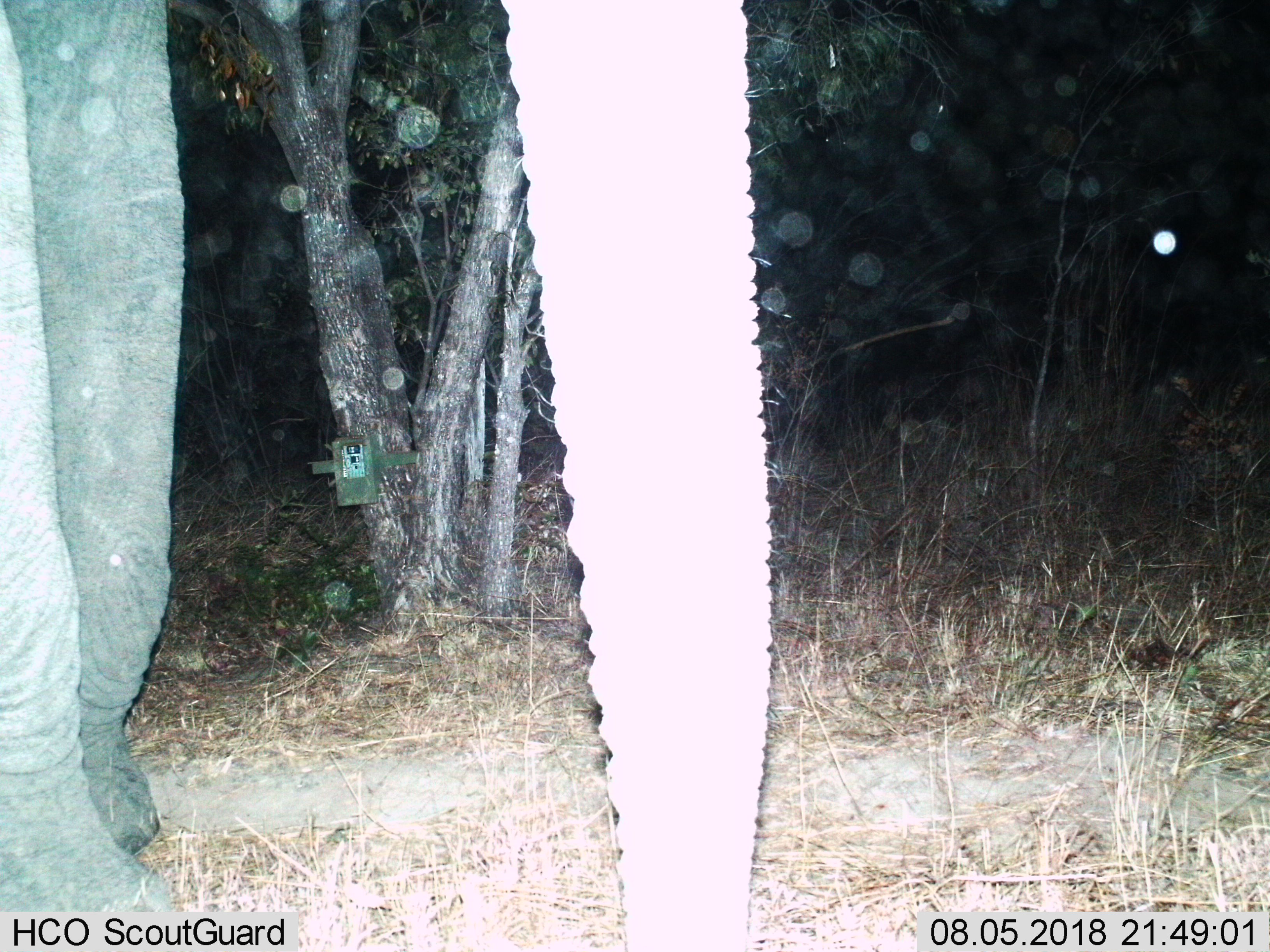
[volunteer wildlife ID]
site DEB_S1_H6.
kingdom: Animalia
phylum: Chordata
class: Mammalia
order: Proboscidea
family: Elephantidae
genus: Loxodonta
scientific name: Loxodonta africana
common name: african bush elephant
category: elephant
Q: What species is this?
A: Elephant (african bush elephant) (Loxodonta africana).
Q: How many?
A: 1.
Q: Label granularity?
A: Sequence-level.